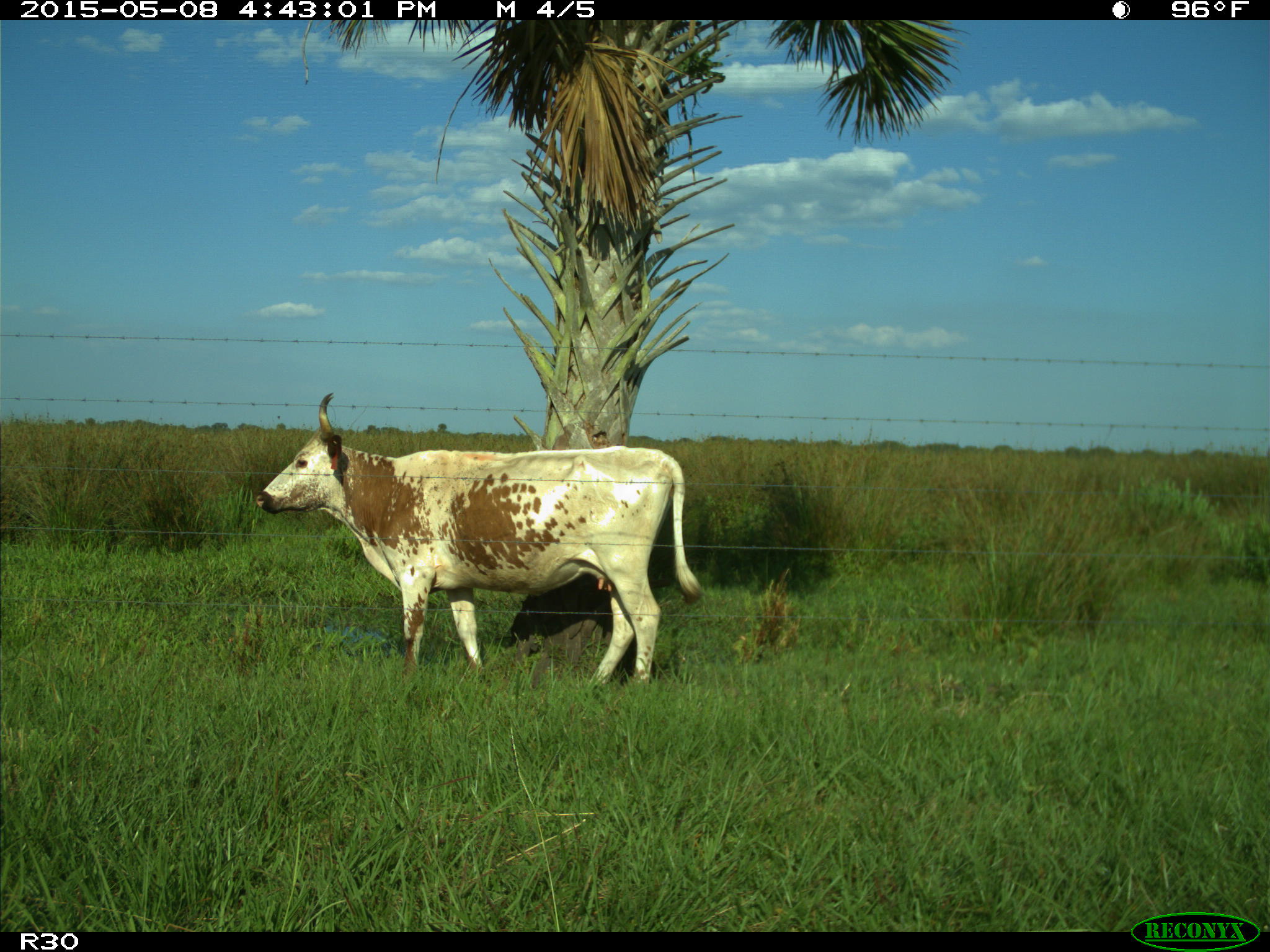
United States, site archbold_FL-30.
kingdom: Animalia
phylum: Chordata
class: Mammalia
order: Artiodactyla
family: Bovidae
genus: Bos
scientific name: Bos taurus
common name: domestic cow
Bos taurus (domestic cow).